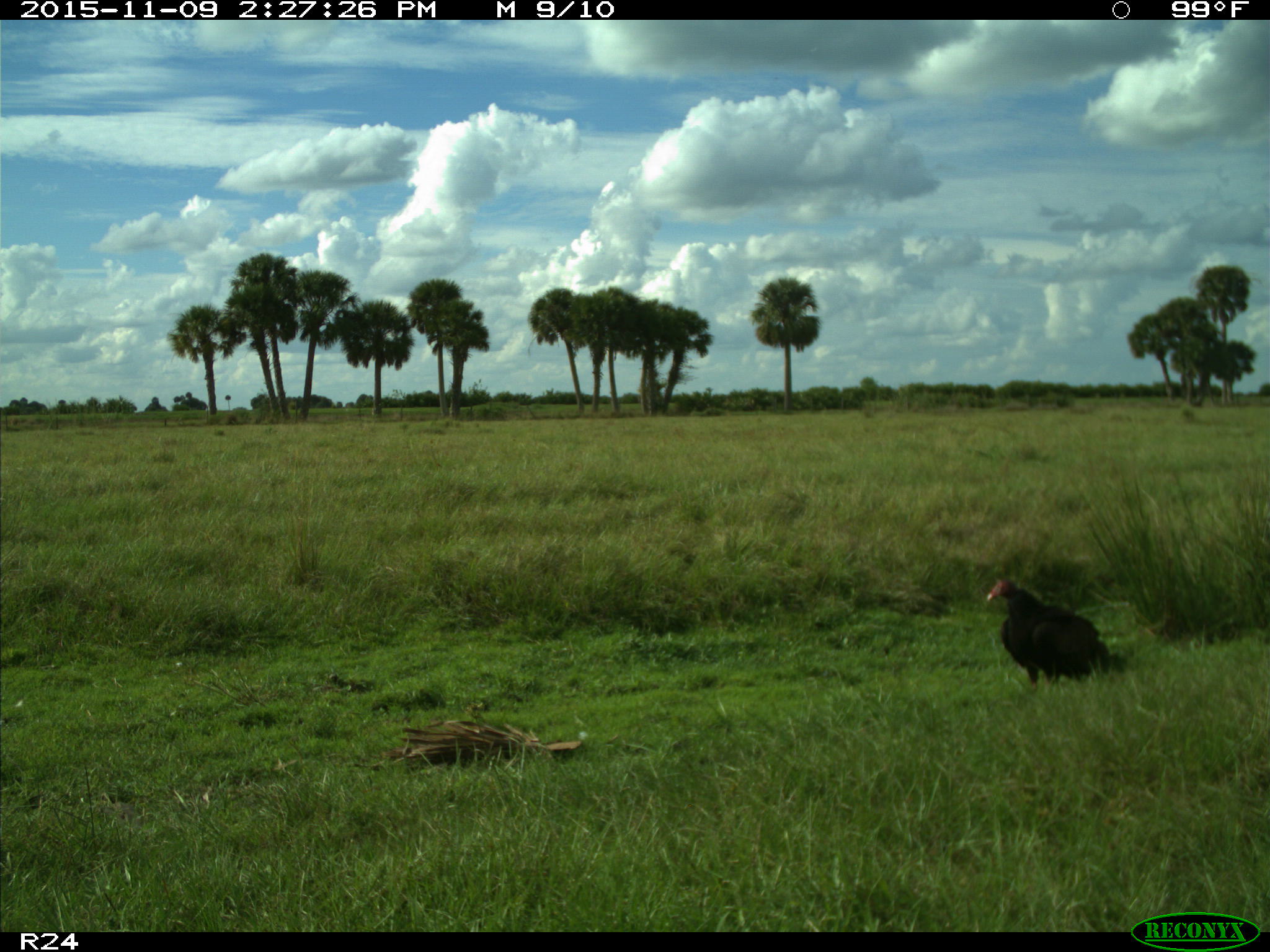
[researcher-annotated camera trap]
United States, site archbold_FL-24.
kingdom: Animalia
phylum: Chordata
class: Aves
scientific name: Aves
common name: birds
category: unidentified bird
Unidentified bird (birds) (Aves).